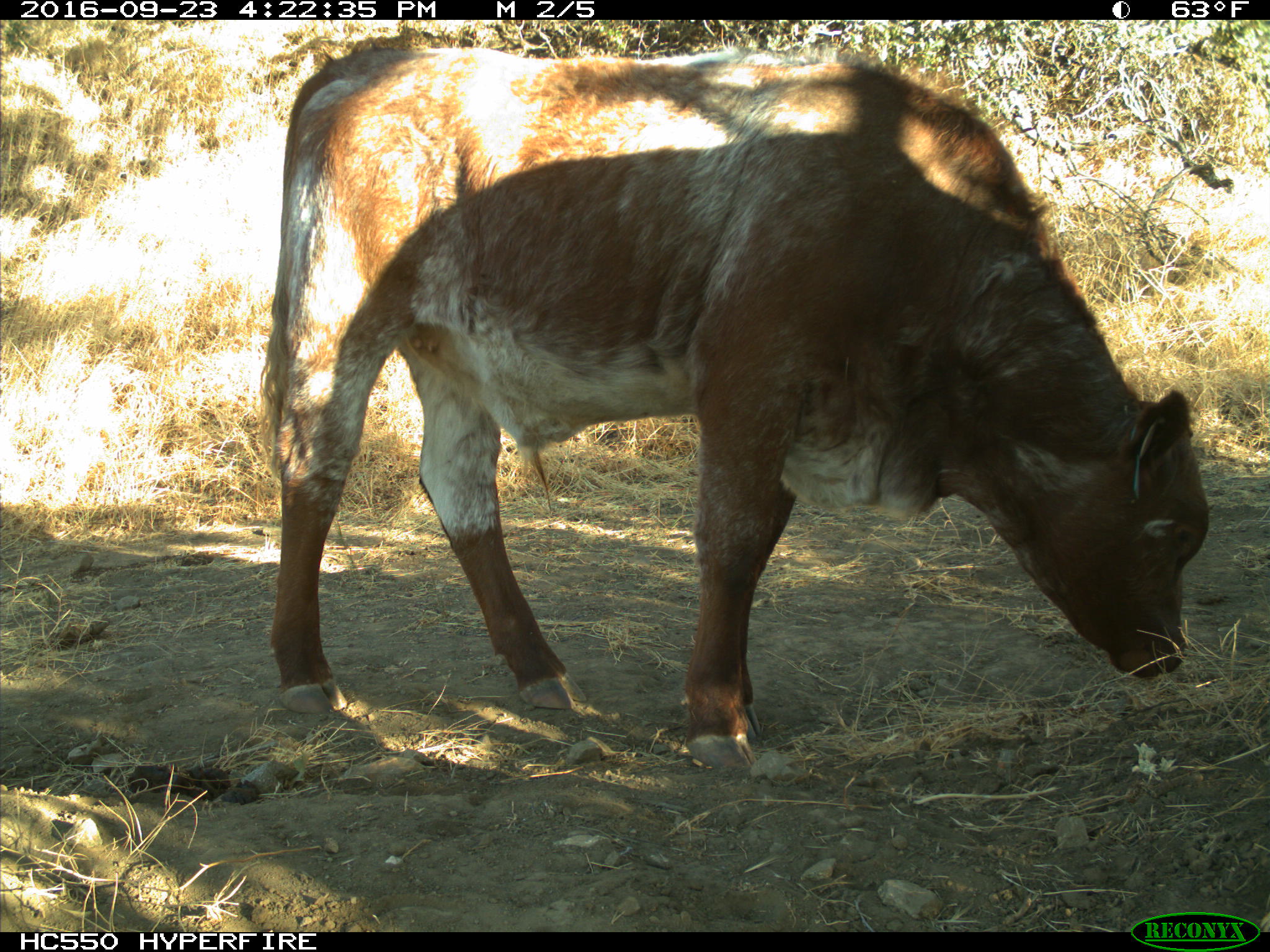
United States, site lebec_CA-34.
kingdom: Animalia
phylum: Chordata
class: Mammalia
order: Artiodactyla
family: Bovidae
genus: Bos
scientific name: Bos taurus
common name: domestic cow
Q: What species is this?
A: Bos taurus (domestic cow).